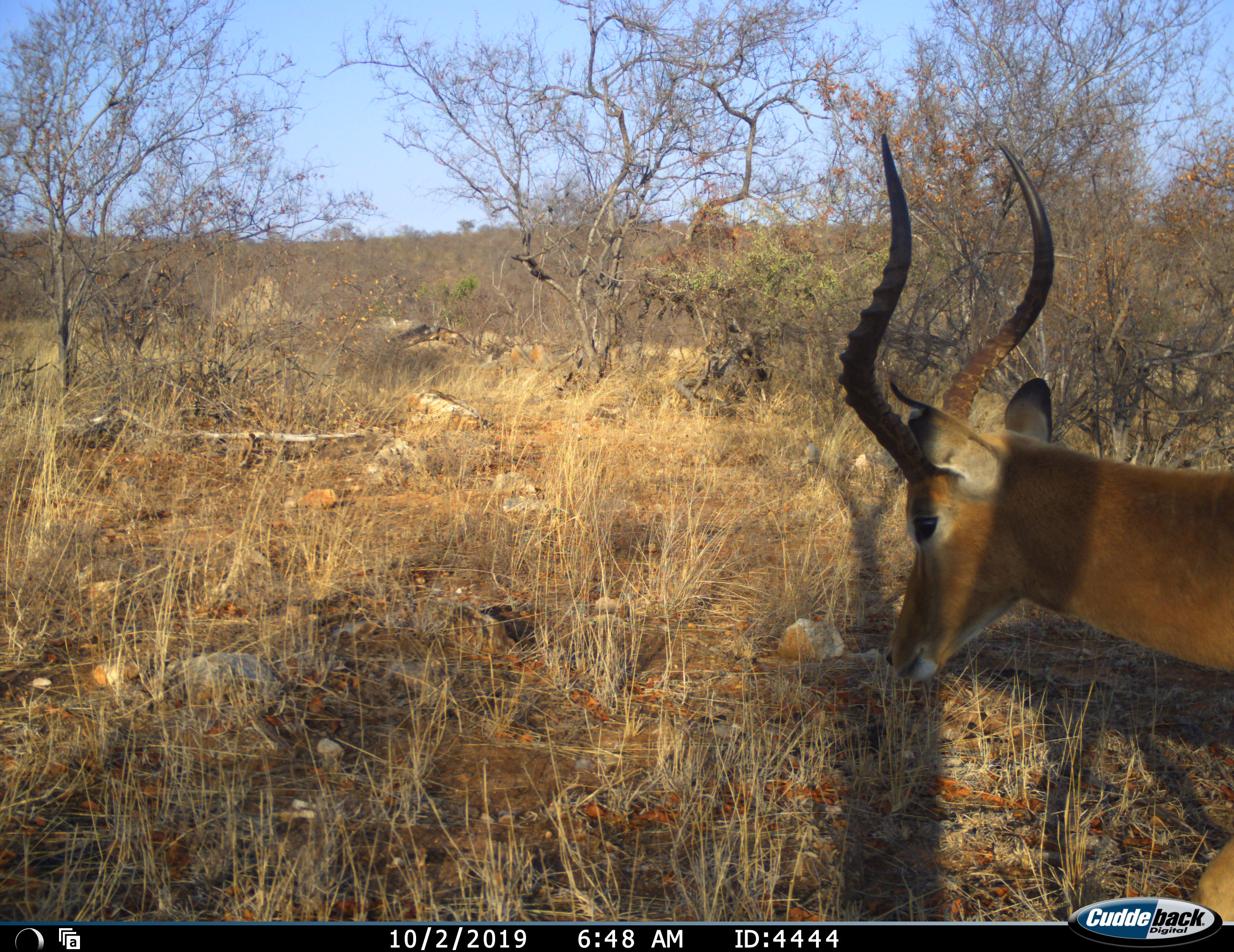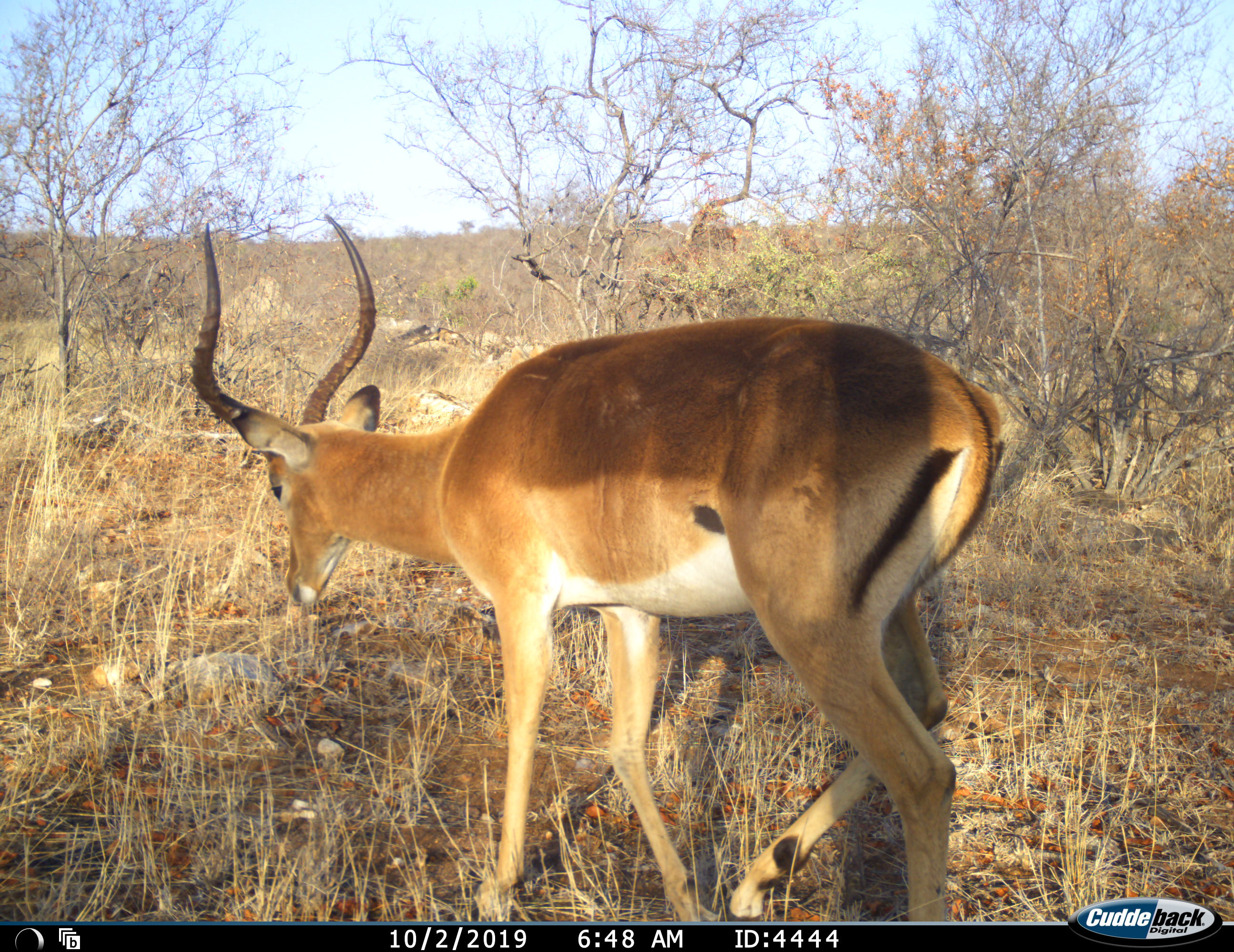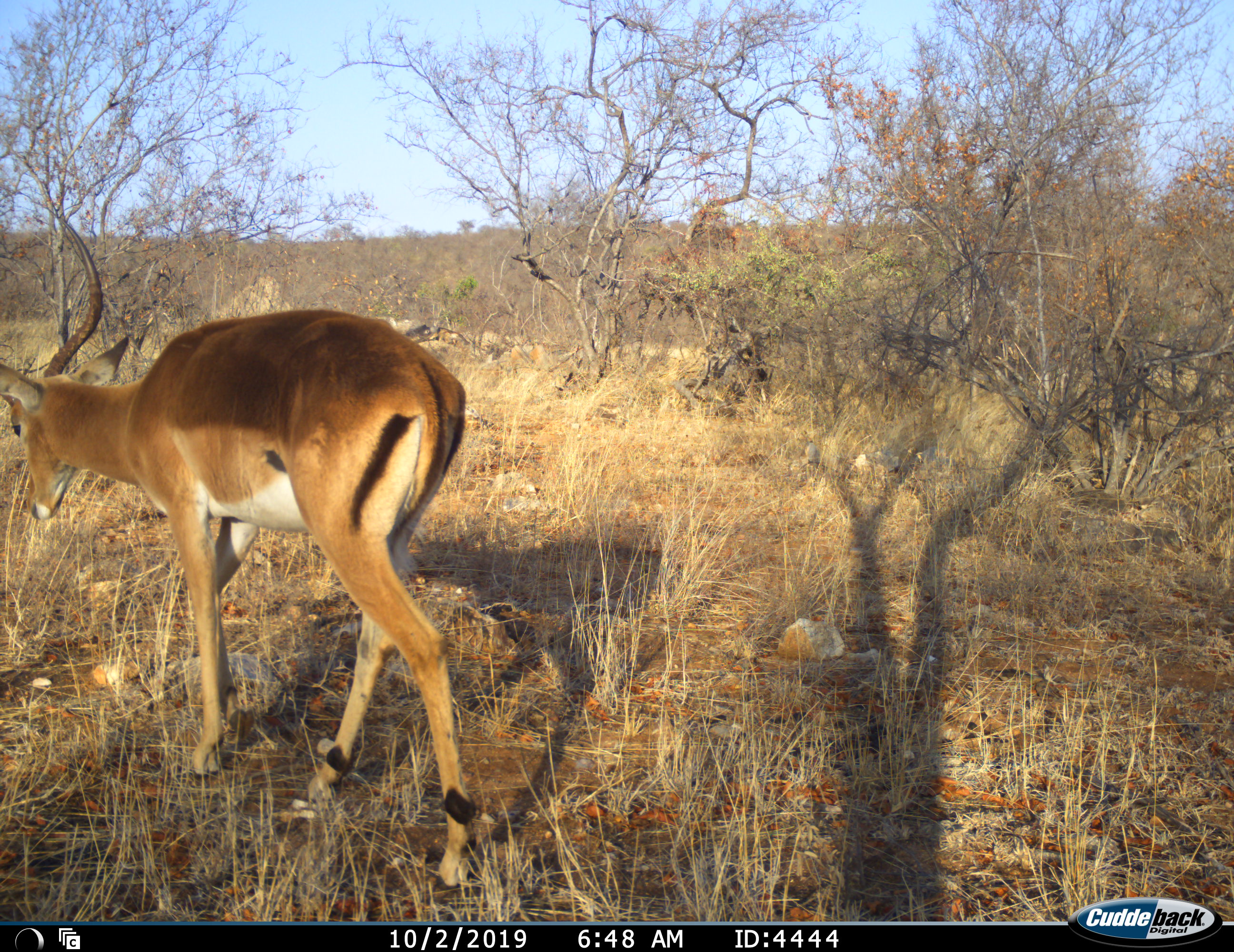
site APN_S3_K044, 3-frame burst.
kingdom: Animalia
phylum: Chordata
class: Mammalia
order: Artiodactyla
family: Bovidae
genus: Aepyceros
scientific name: Aepyceros melampus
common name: impala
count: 1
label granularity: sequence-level